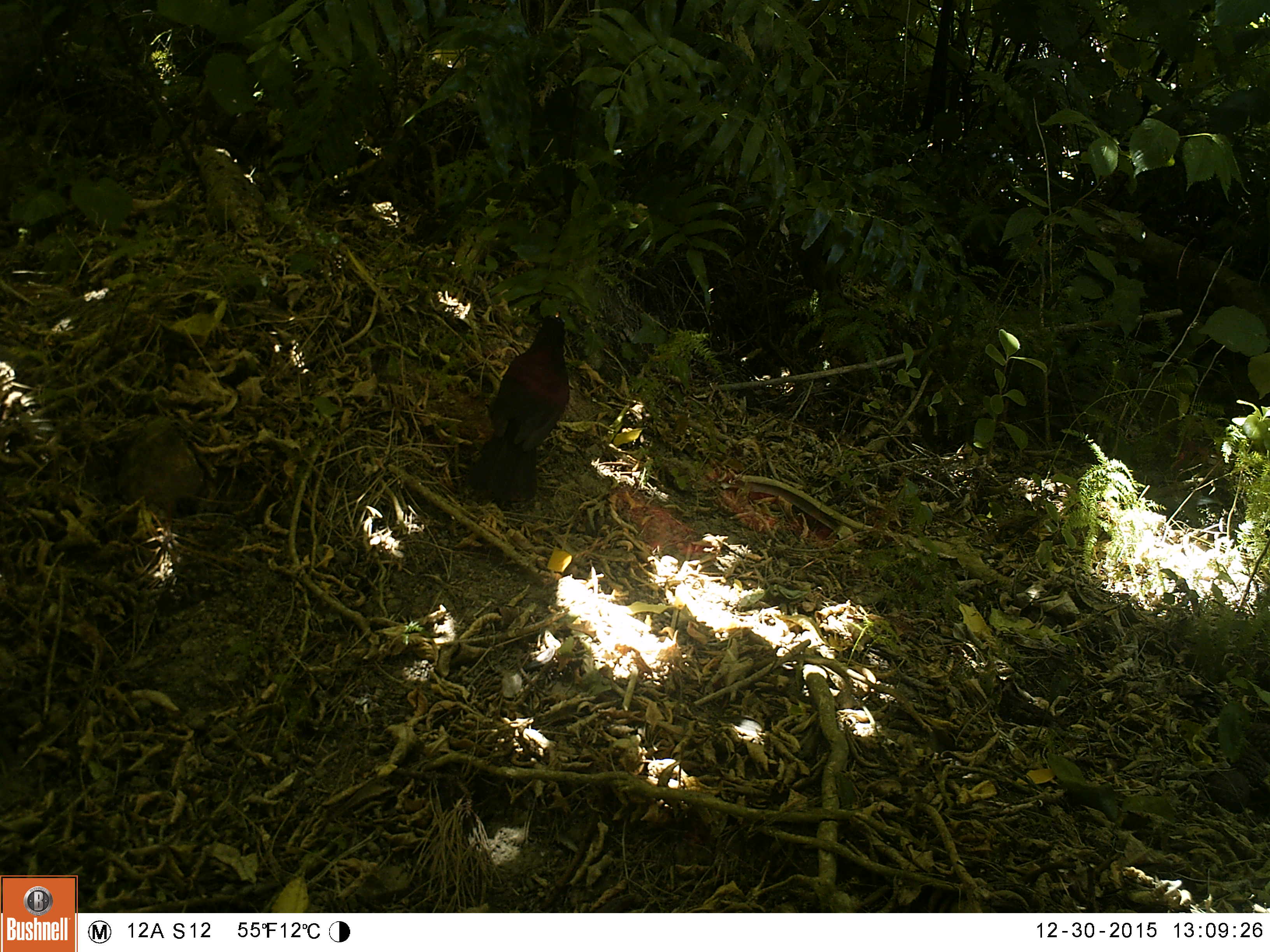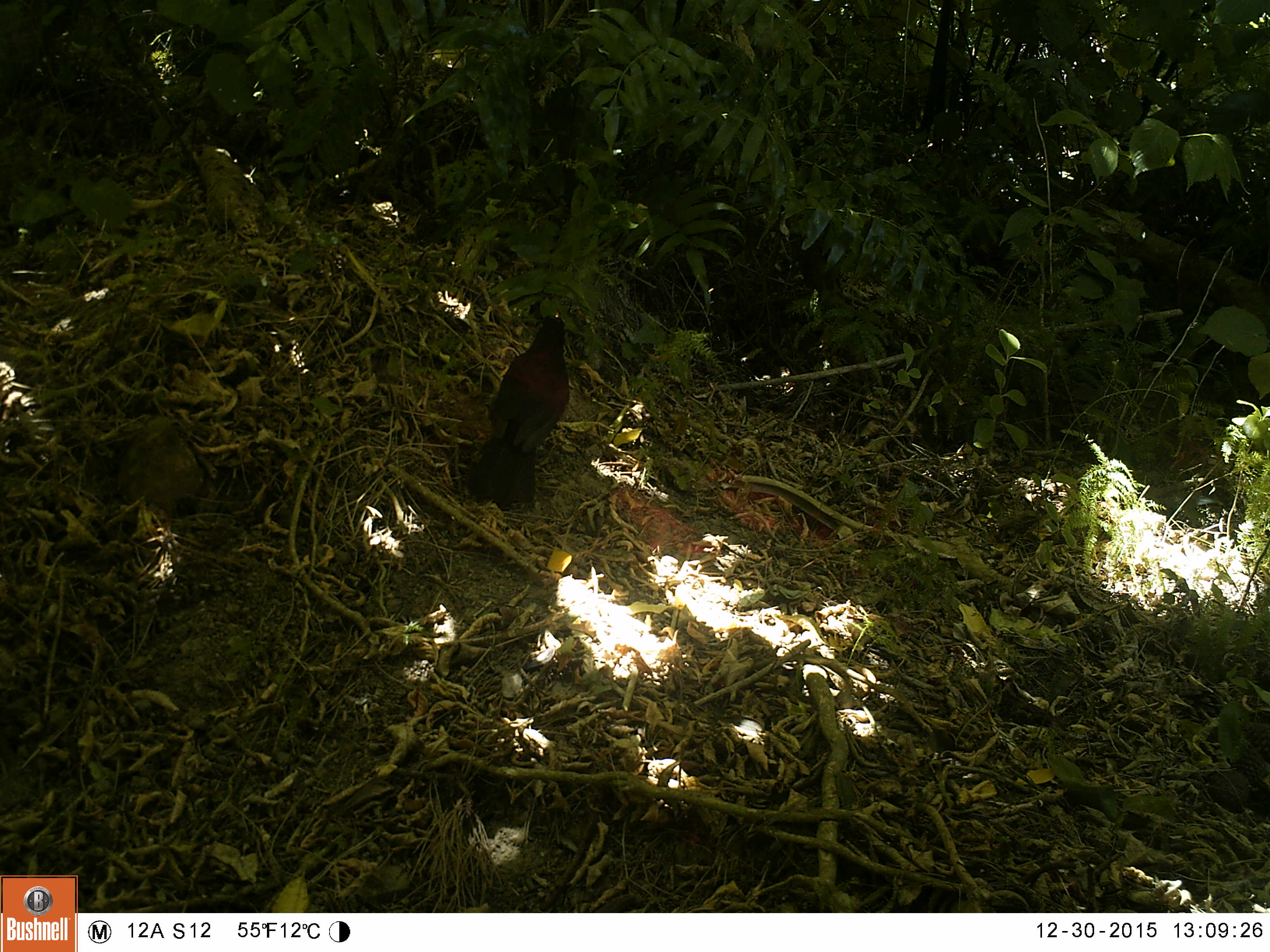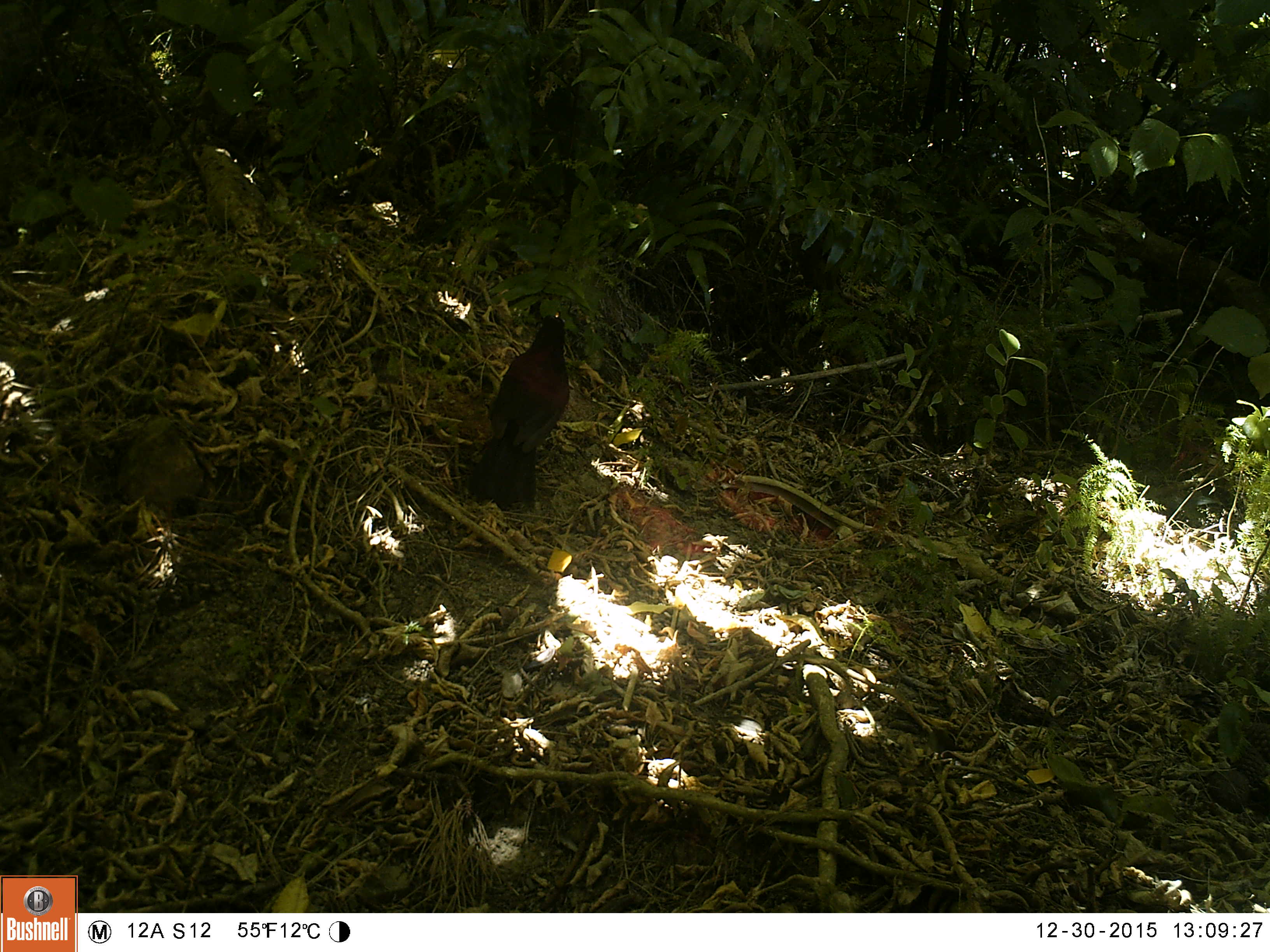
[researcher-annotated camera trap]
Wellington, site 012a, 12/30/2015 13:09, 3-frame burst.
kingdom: Animalia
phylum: Chordata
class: Aves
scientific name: Aves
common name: bird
Bird (Aves).